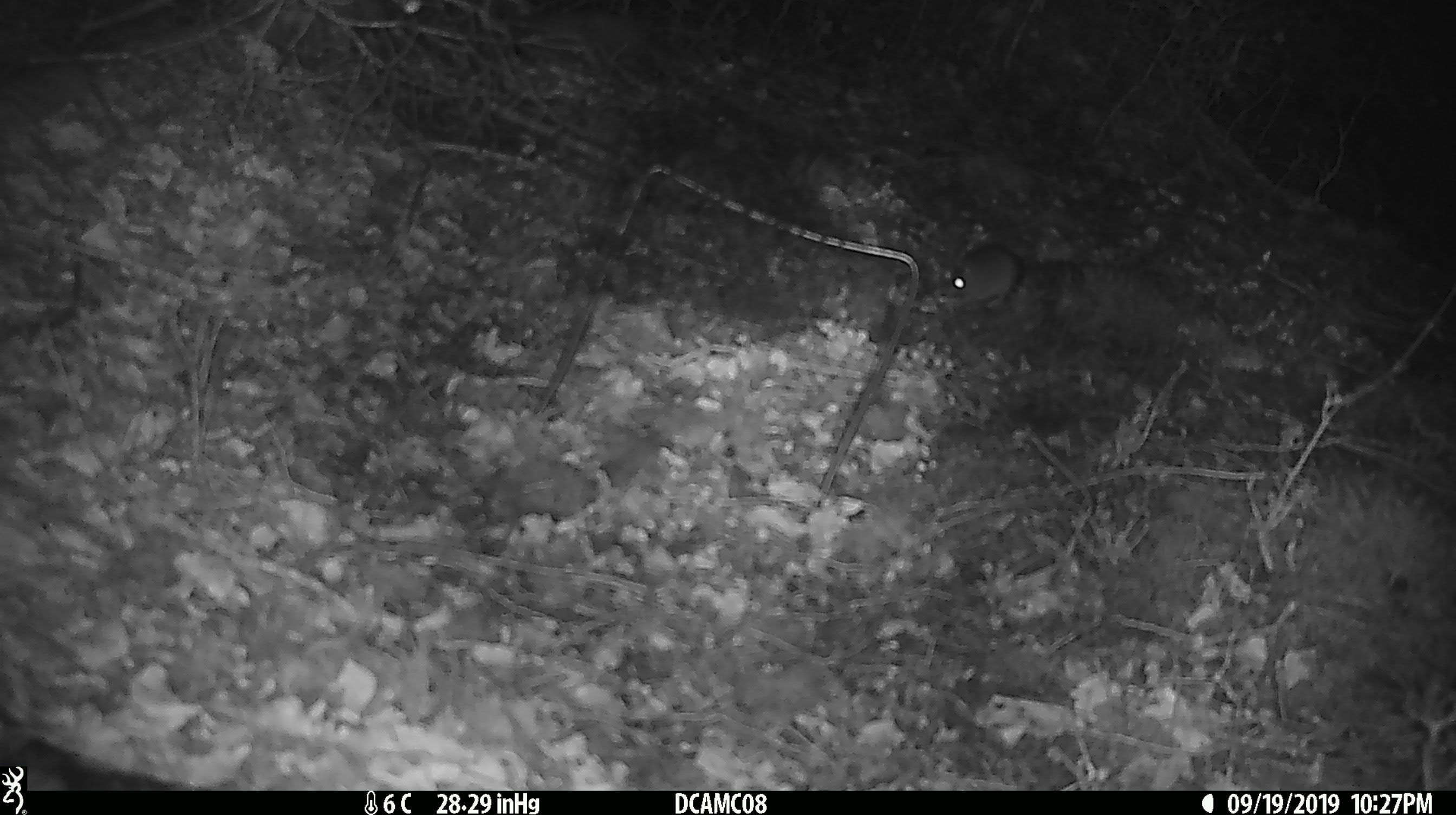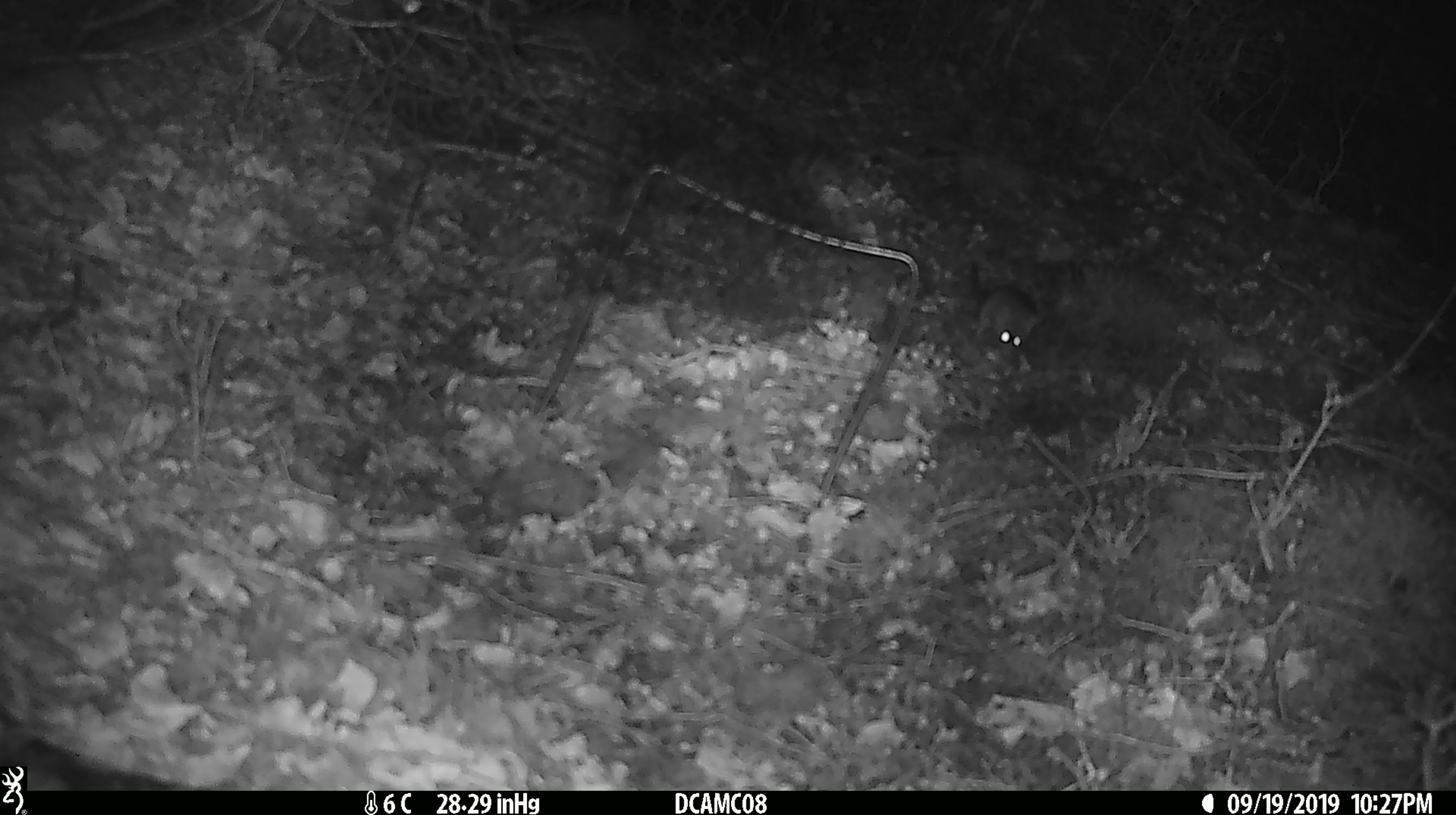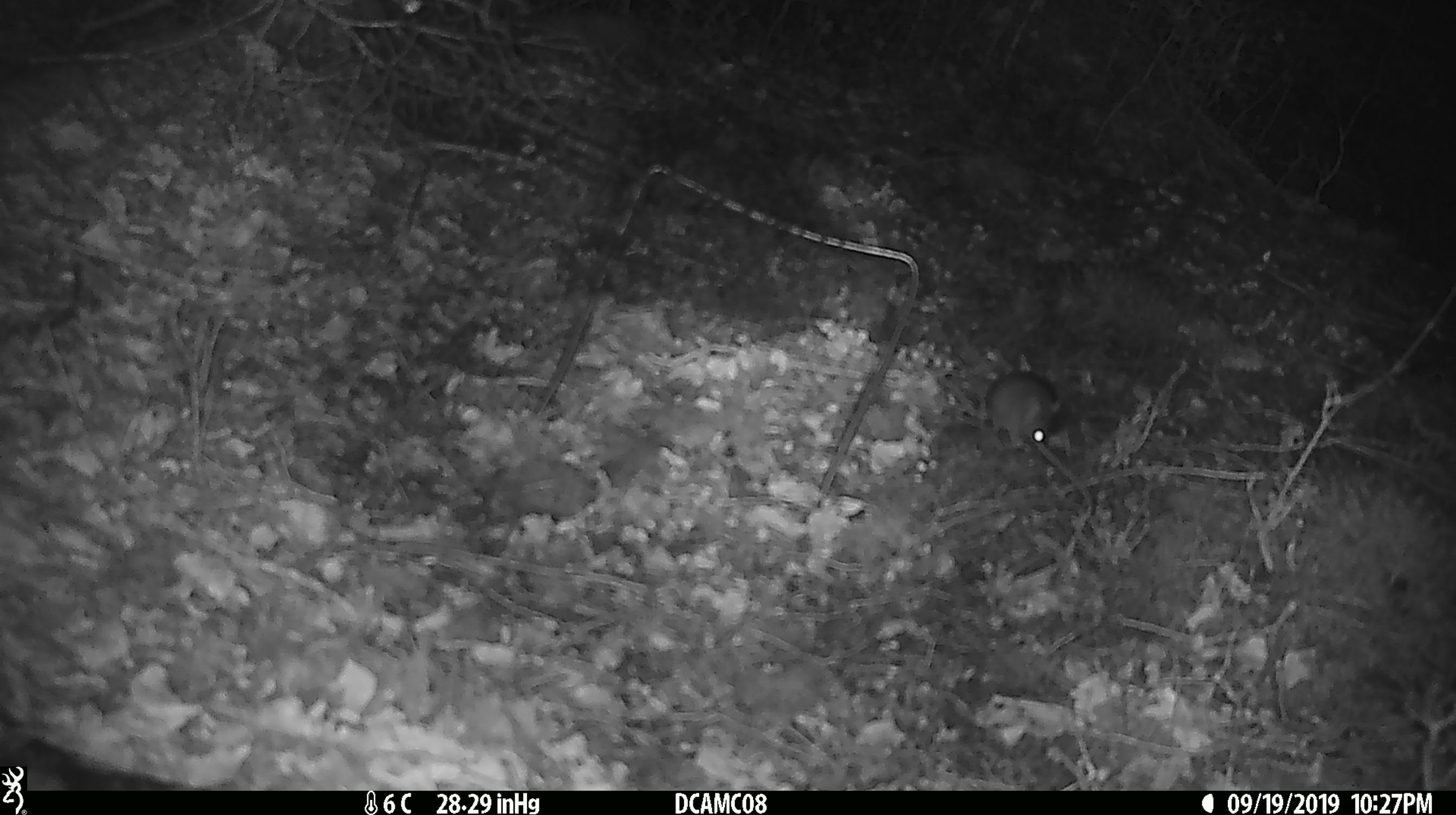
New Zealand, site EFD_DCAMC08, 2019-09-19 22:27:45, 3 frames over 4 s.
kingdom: Animalia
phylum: Chordata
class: Mammalia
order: Rodentia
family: Muridae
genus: Mus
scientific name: Mus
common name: mouse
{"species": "mouse (Mus)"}